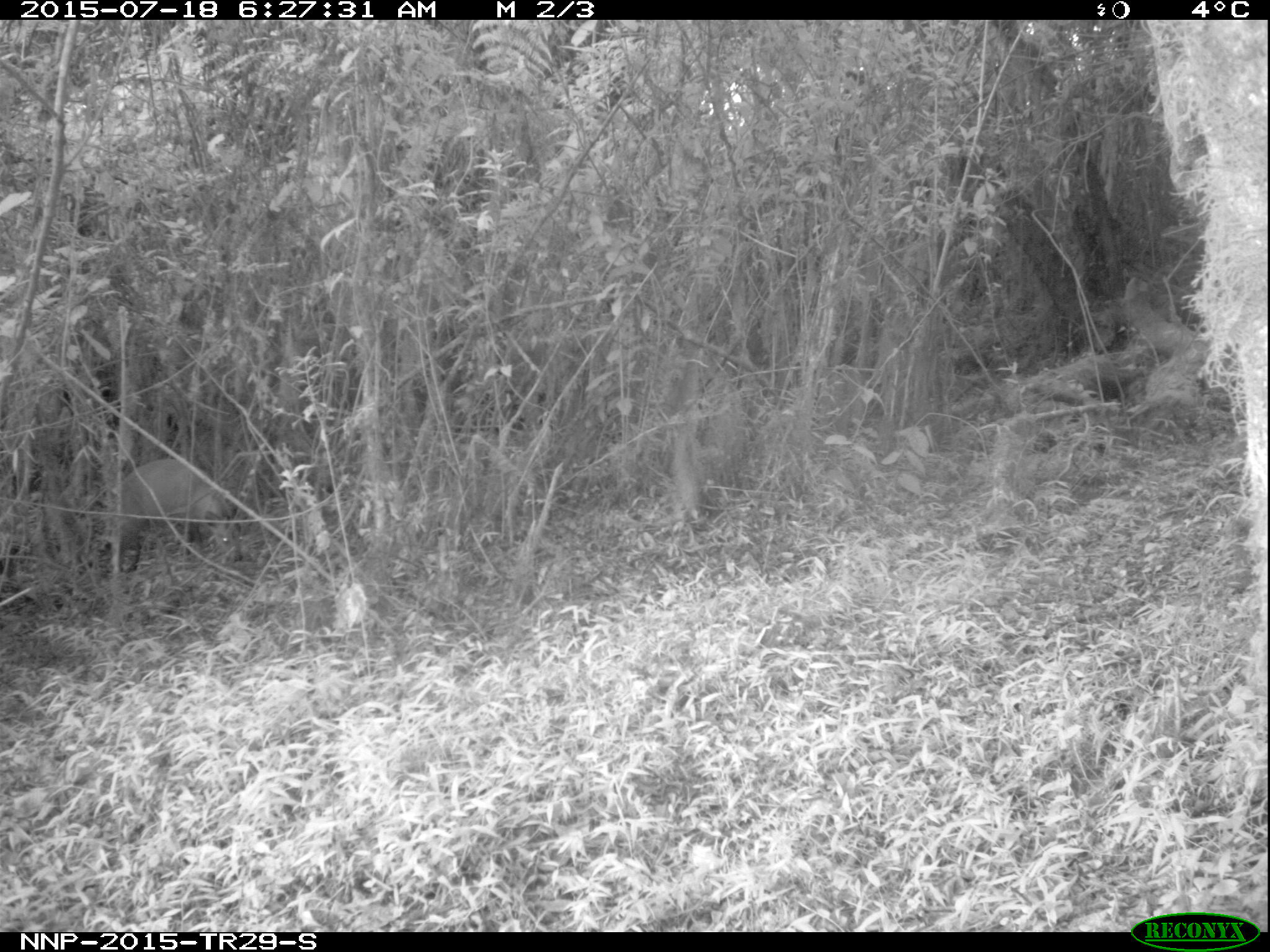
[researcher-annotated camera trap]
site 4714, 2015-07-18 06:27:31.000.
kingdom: Animalia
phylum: Chordata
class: Mammalia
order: Artiodactyla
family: Bovidae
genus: Cephalophus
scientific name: Cephalophus nigrifrons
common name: black-fronted duiker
Cephalophus nigrifrons (black-fronted duiker), count 1.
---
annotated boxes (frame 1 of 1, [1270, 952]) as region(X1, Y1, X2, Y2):
cephalophus nigrifrons: region(100, 452, 247, 569)